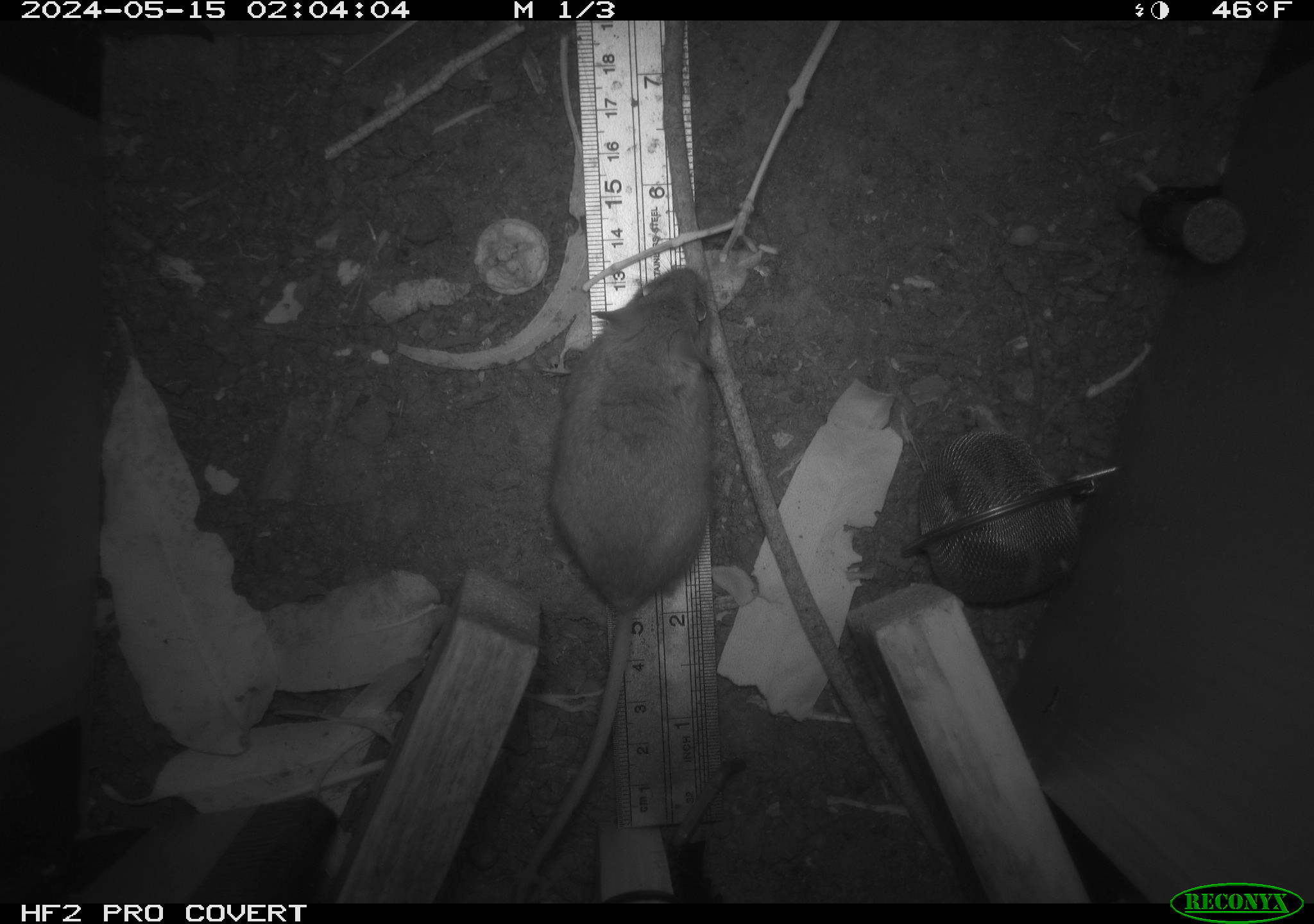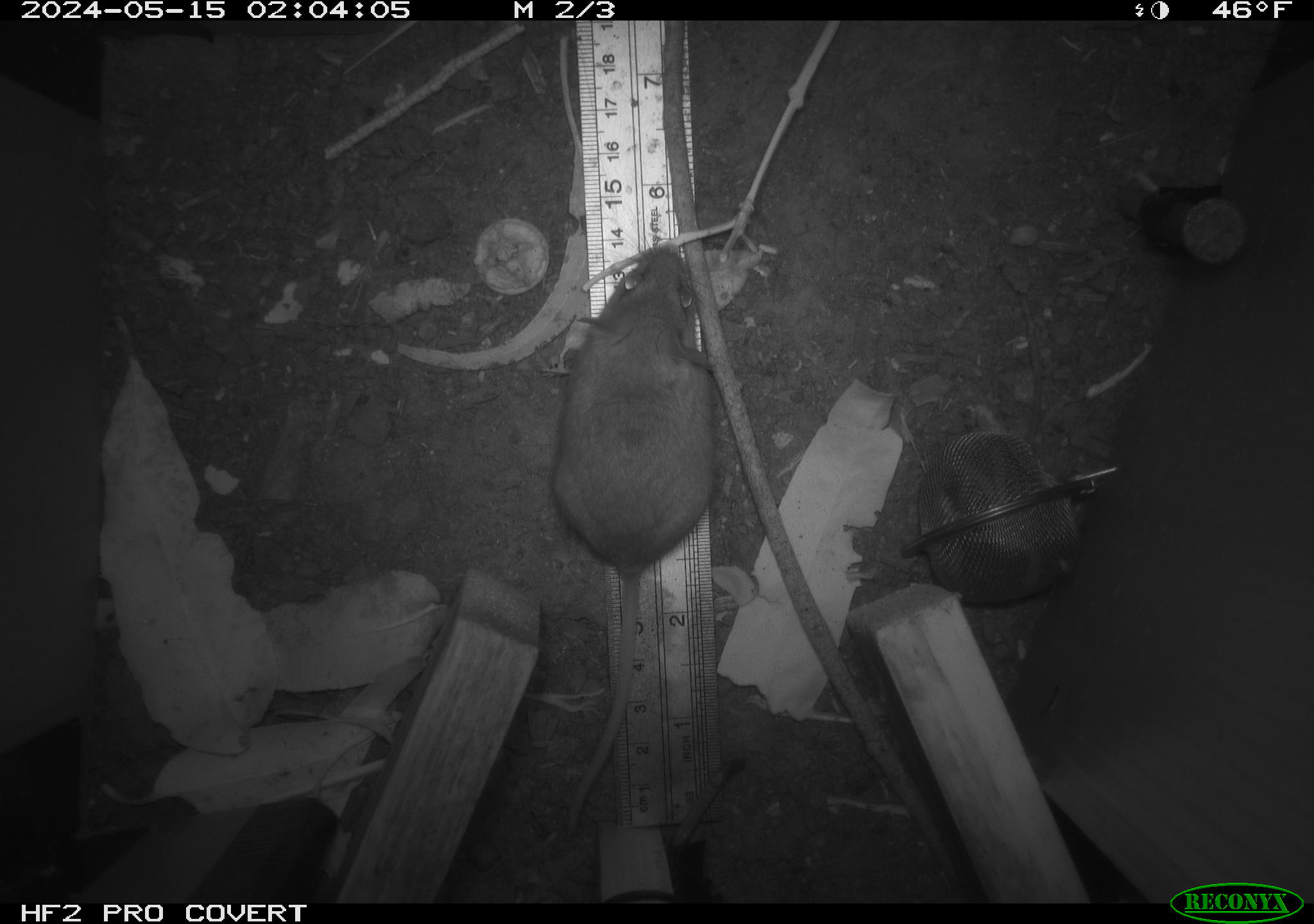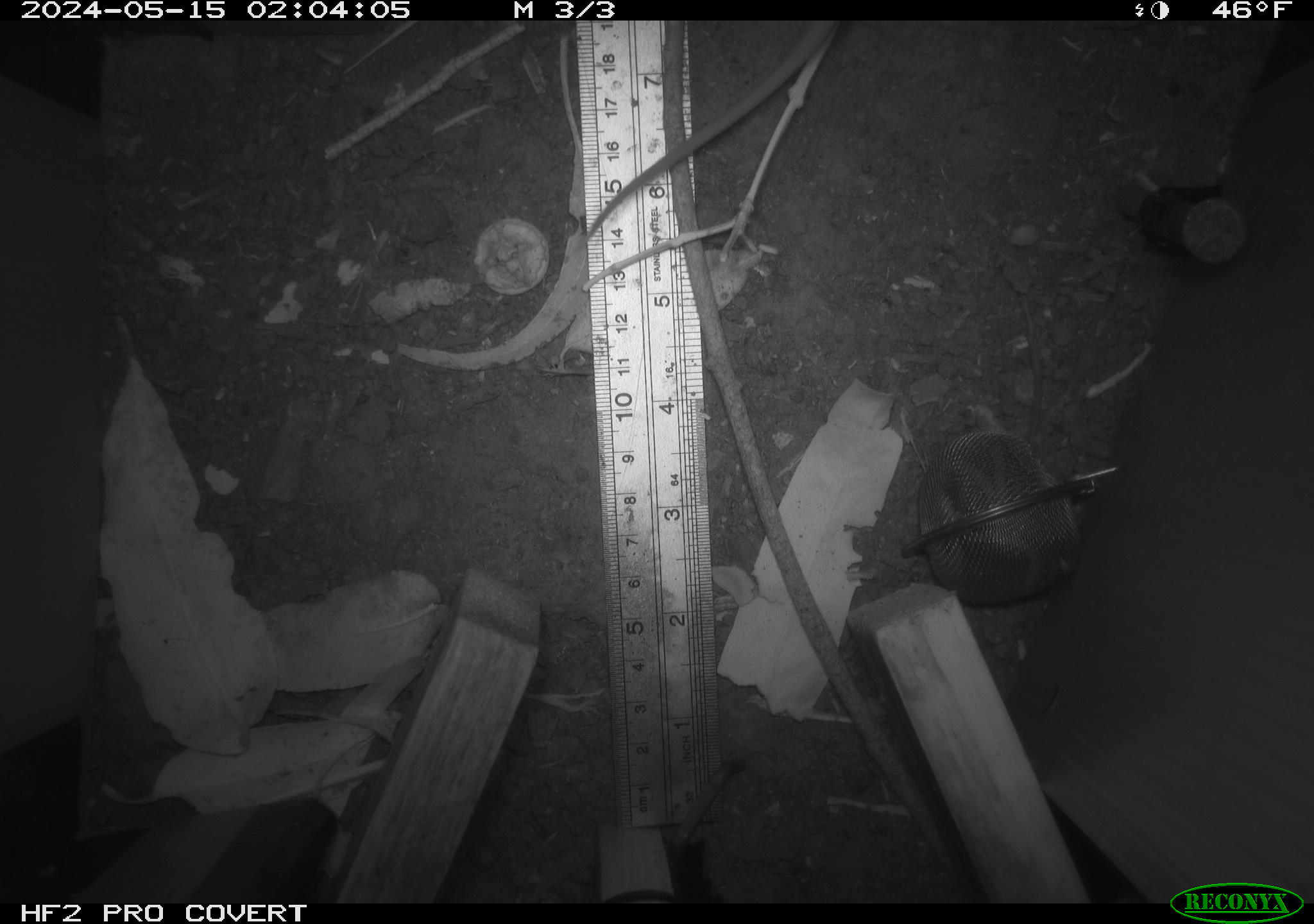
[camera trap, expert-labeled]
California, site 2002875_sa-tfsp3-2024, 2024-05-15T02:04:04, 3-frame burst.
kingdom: Animalia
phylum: Chordata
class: Mammalia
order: Rodentia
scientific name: Rodentia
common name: mouse species